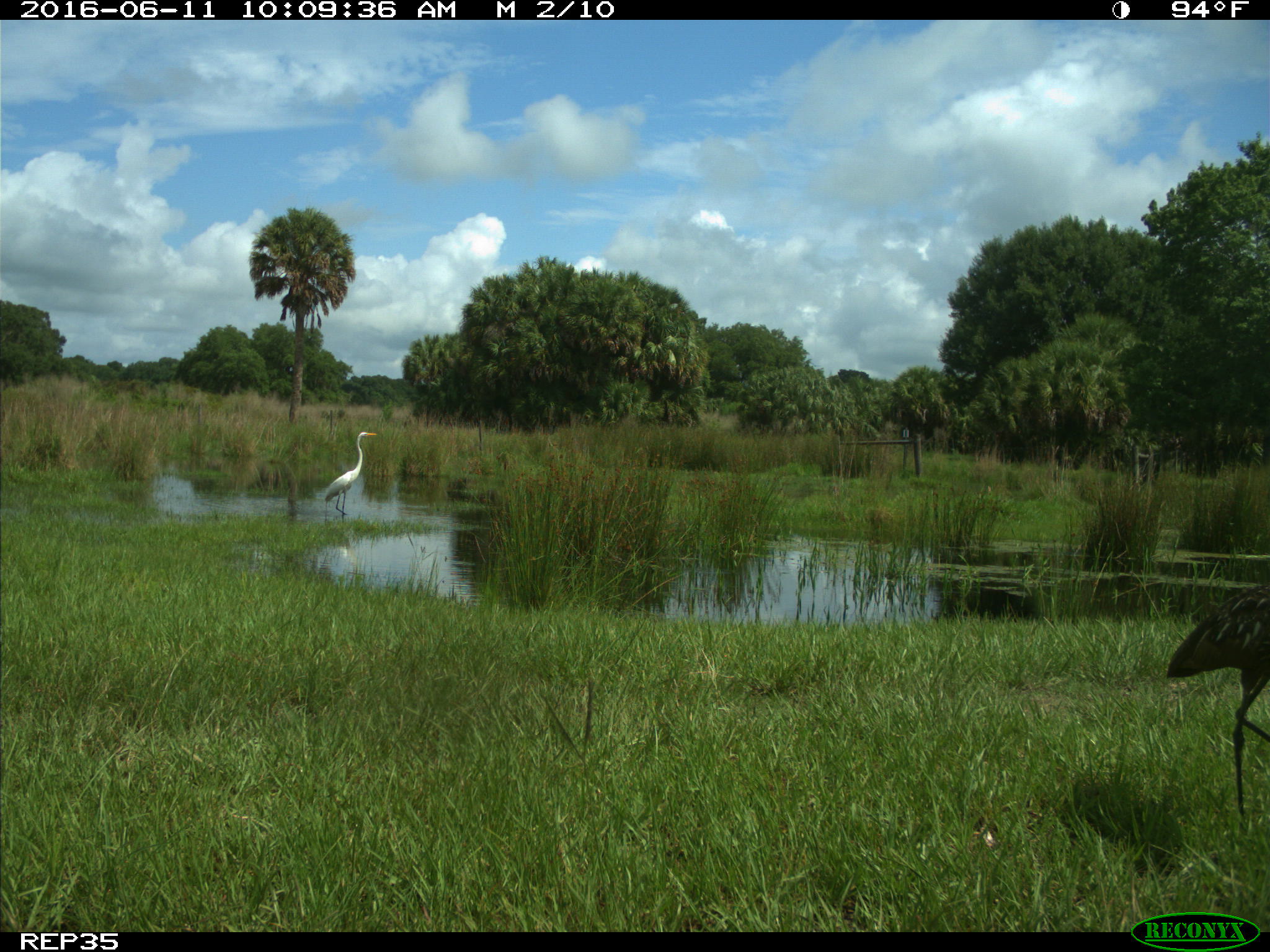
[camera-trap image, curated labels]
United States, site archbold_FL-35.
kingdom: Animalia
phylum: Chordata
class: Aves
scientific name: Aves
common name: birds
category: unidentified bird